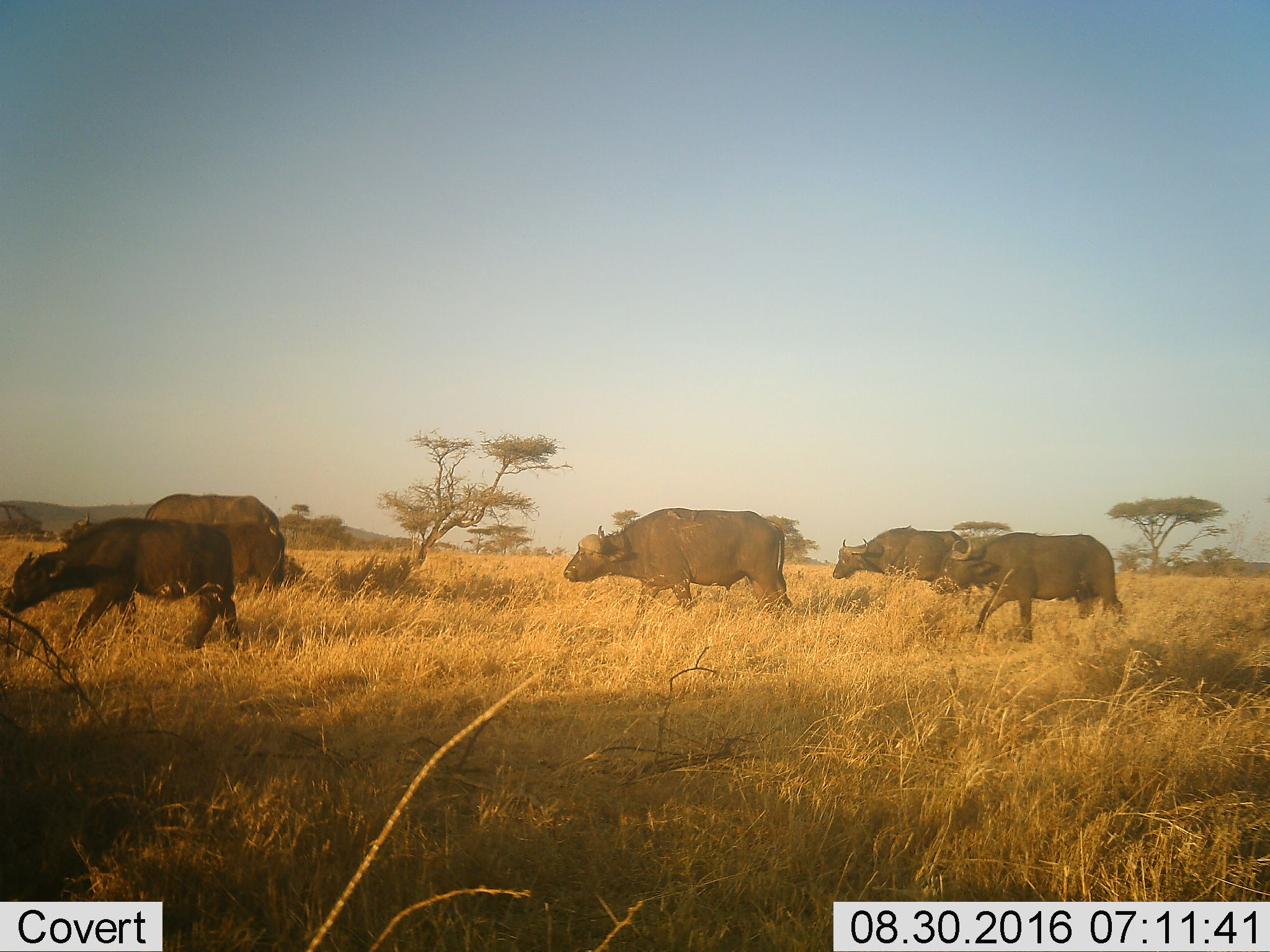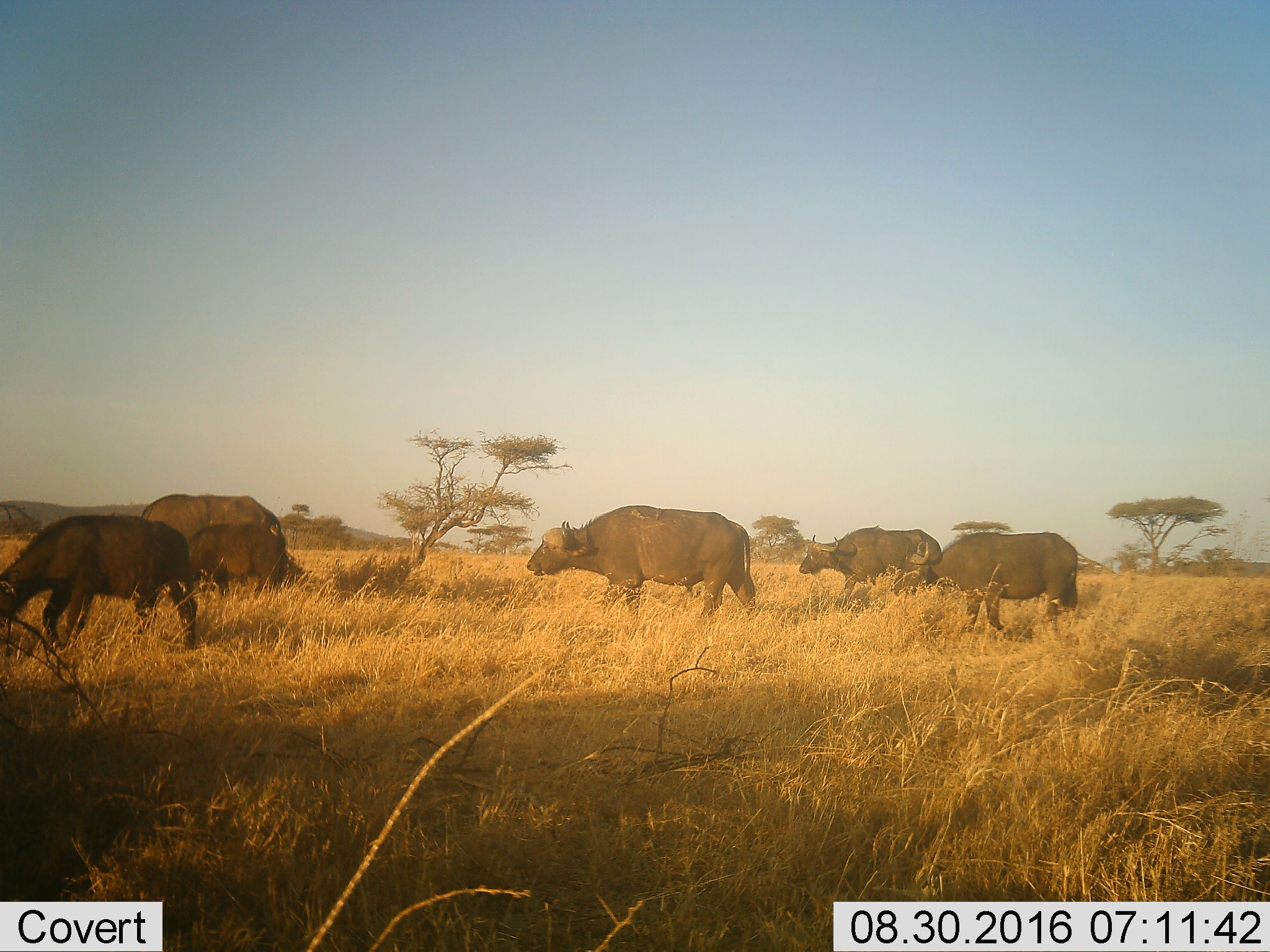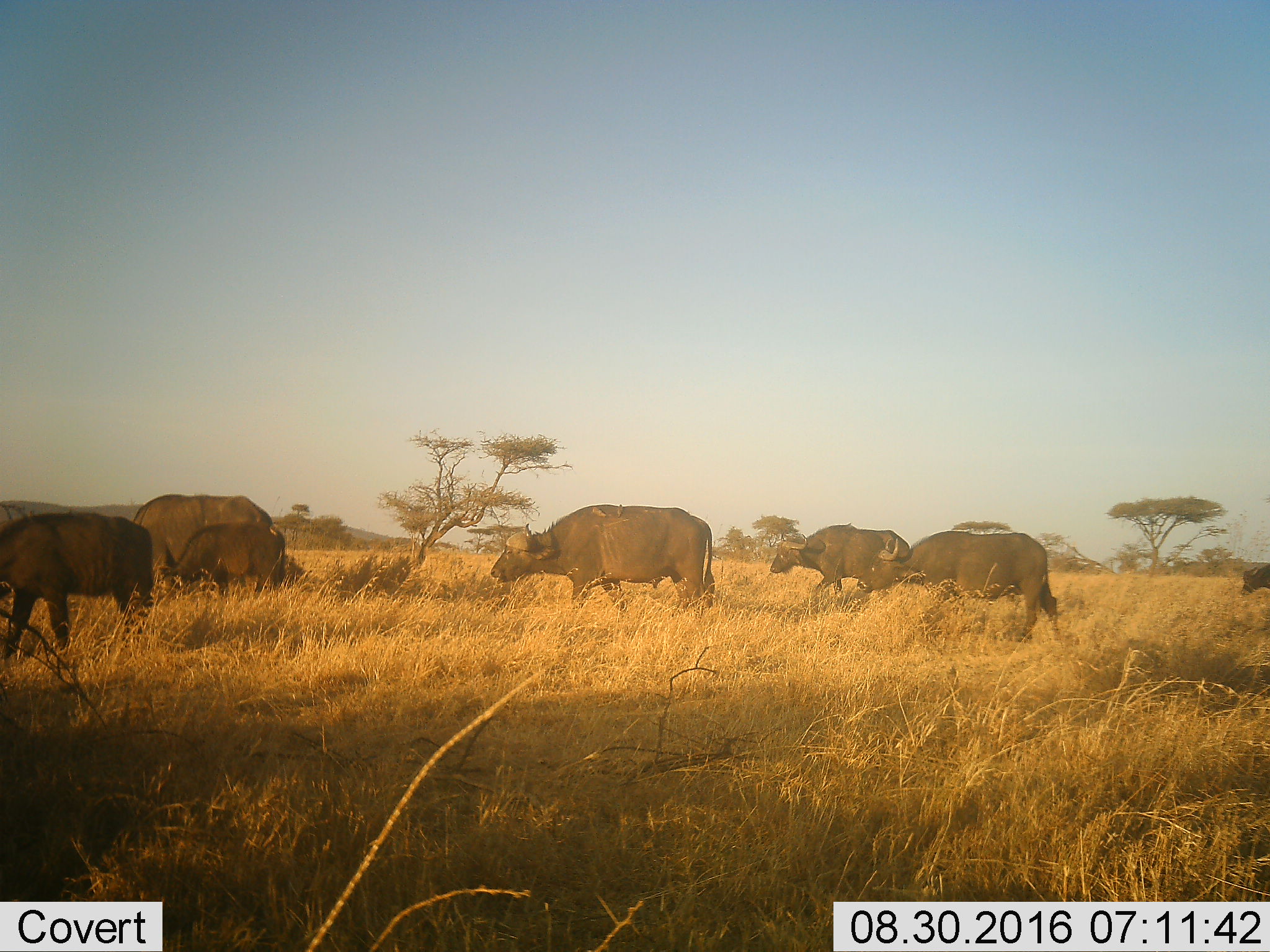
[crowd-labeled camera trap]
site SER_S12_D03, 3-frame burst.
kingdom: Animalia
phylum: Chordata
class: Mammalia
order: Artiodactyla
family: Bovidae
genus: Syncerus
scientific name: Syncerus caffer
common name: african buffalo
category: buffalo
Buffalo (african buffalo) (Syncerus caffer), count 6. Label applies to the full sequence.